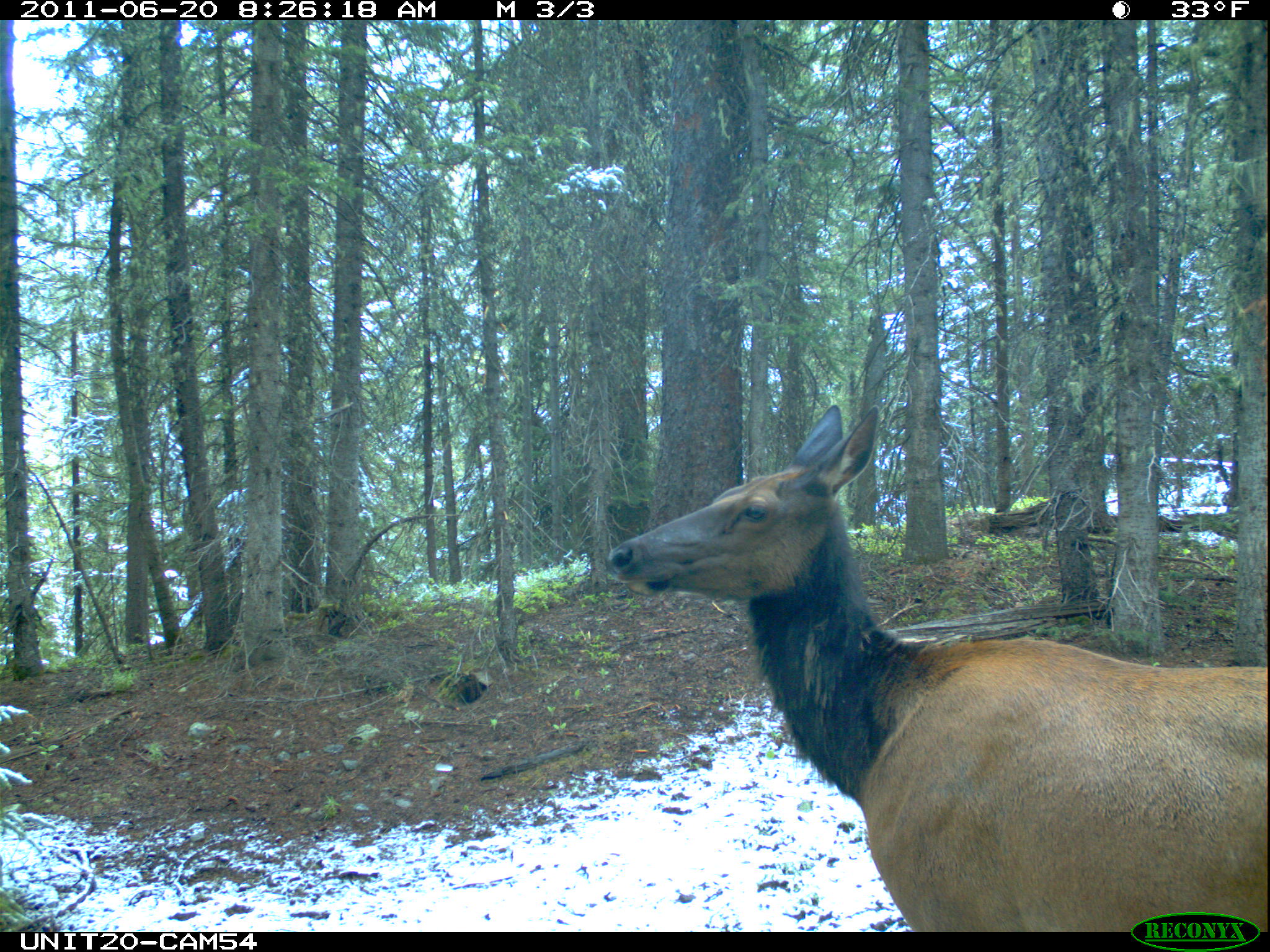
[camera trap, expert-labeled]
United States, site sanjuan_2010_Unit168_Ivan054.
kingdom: Animalia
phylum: Chordata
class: Mammalia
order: Artiodactyla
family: Cervidae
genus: Cervus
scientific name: Cervus elaphus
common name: red deer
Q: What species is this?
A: Cervus elaphus (red deer).